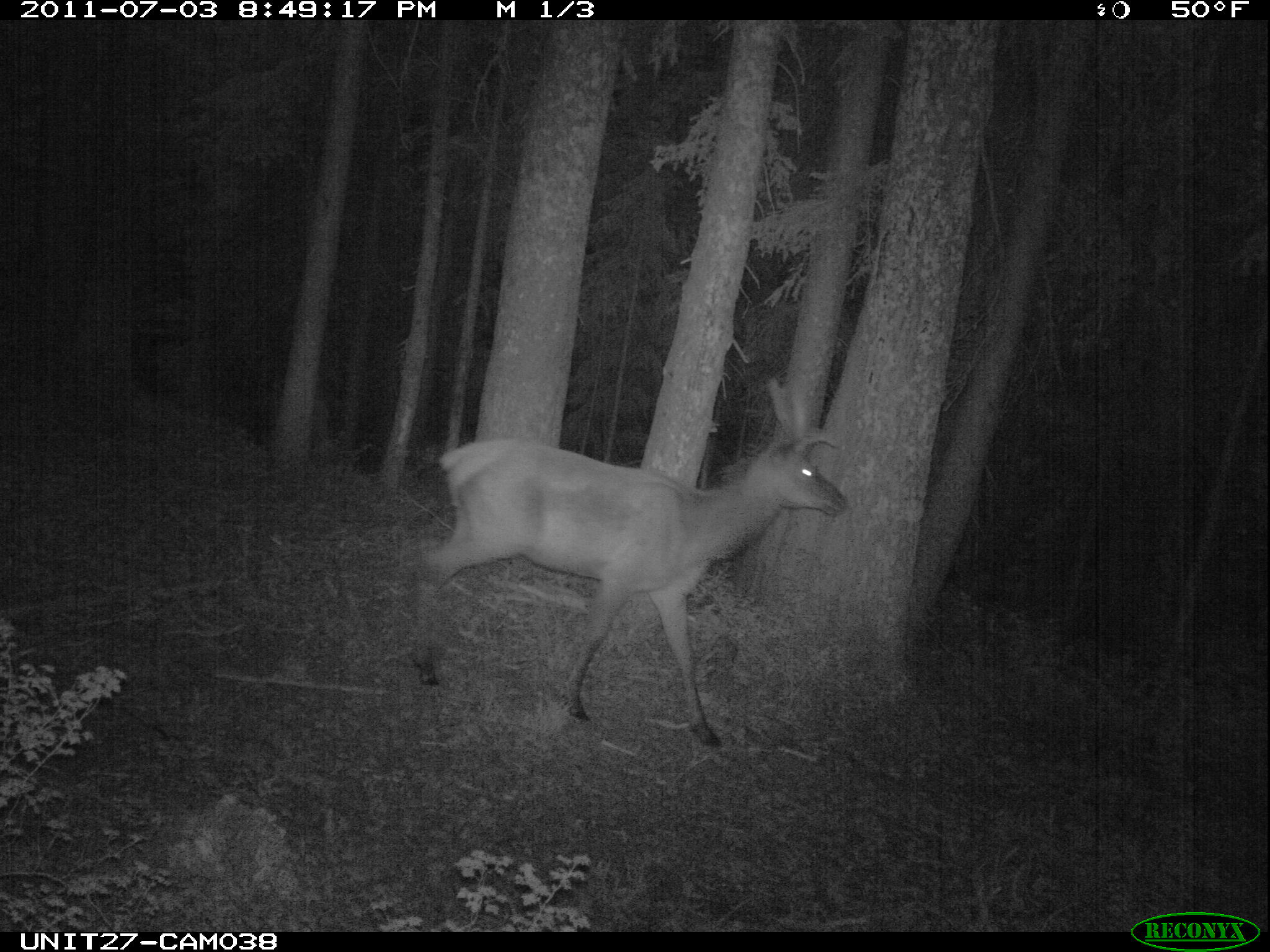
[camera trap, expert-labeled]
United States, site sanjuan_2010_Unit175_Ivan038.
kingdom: Animalia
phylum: Chordata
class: Mammalia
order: Artiodactyla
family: Cervidae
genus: Cervus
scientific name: Cervus elaphus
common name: red deer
Cervus elaphus (red deer).